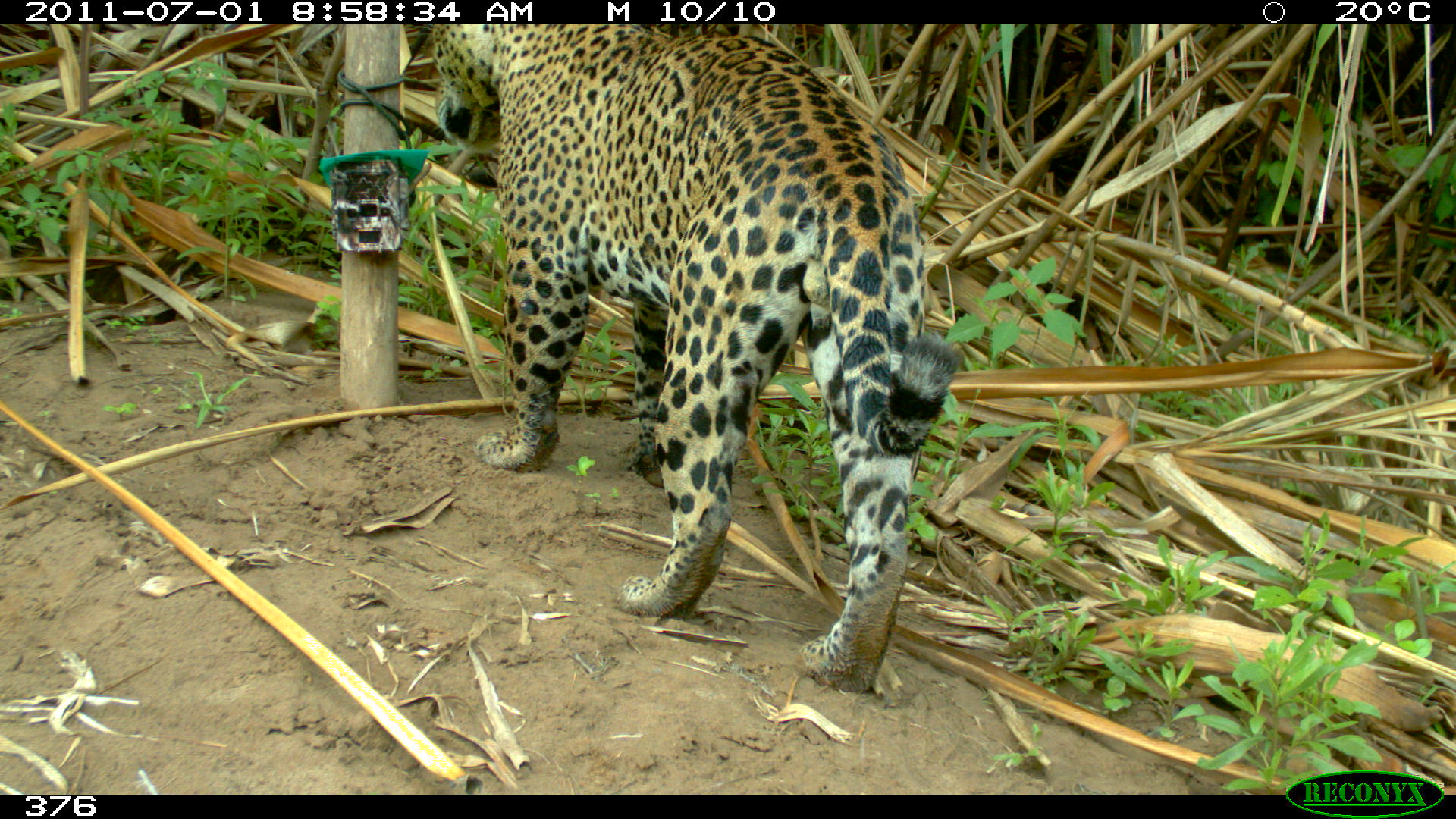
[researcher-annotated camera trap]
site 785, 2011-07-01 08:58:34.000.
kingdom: Animalia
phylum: Chordata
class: Mammalia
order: Carnivora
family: Felidae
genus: Panthera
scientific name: Panthera onca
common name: jaguar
Panthera onca (jaguar).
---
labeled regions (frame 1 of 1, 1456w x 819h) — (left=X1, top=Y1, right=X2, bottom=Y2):
panthera onca: (left=427, top=20, right=959, bottom=693)